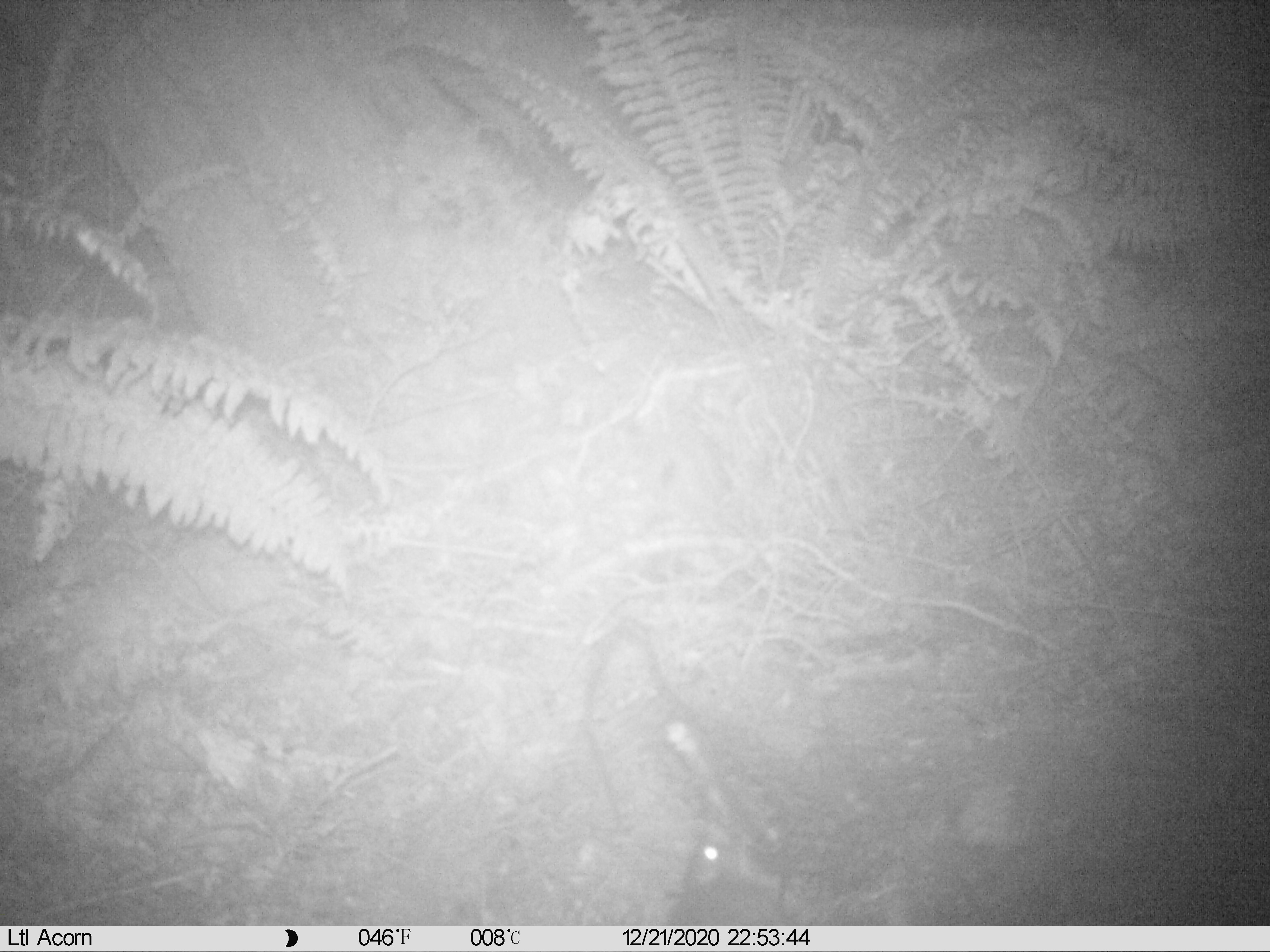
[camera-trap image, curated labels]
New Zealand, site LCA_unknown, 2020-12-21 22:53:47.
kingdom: Animalia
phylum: Chordata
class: Mammalia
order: Rodentia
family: Muridae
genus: Rattus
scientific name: Rattus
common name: rat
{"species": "rat (Rattus)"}